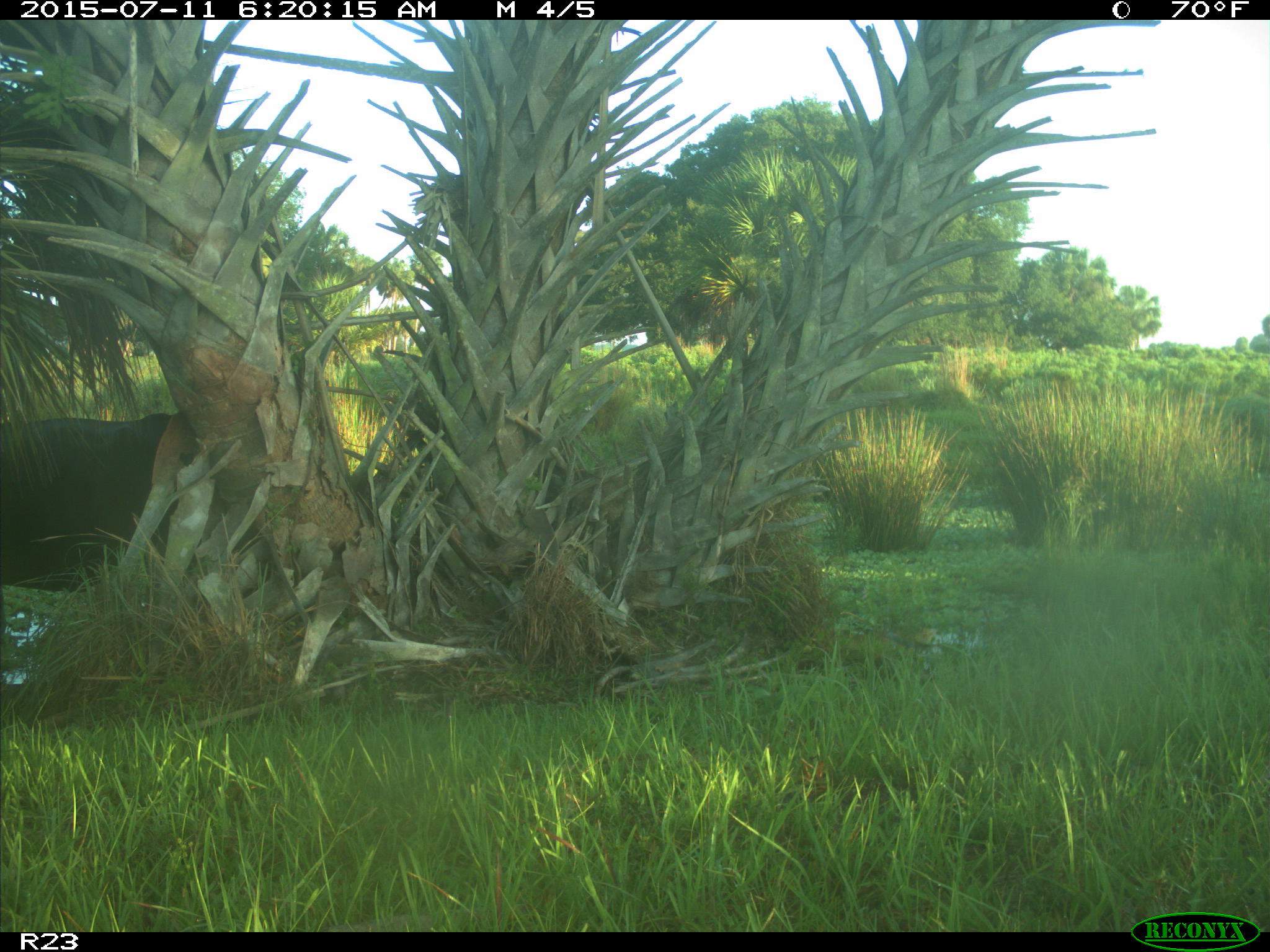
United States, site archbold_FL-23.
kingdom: Animalia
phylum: Chordata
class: Mammalia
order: Artiodactyla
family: Bovidae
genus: Bos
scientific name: Bos taurus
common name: domestic cow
Bos taurus (domestic cow).